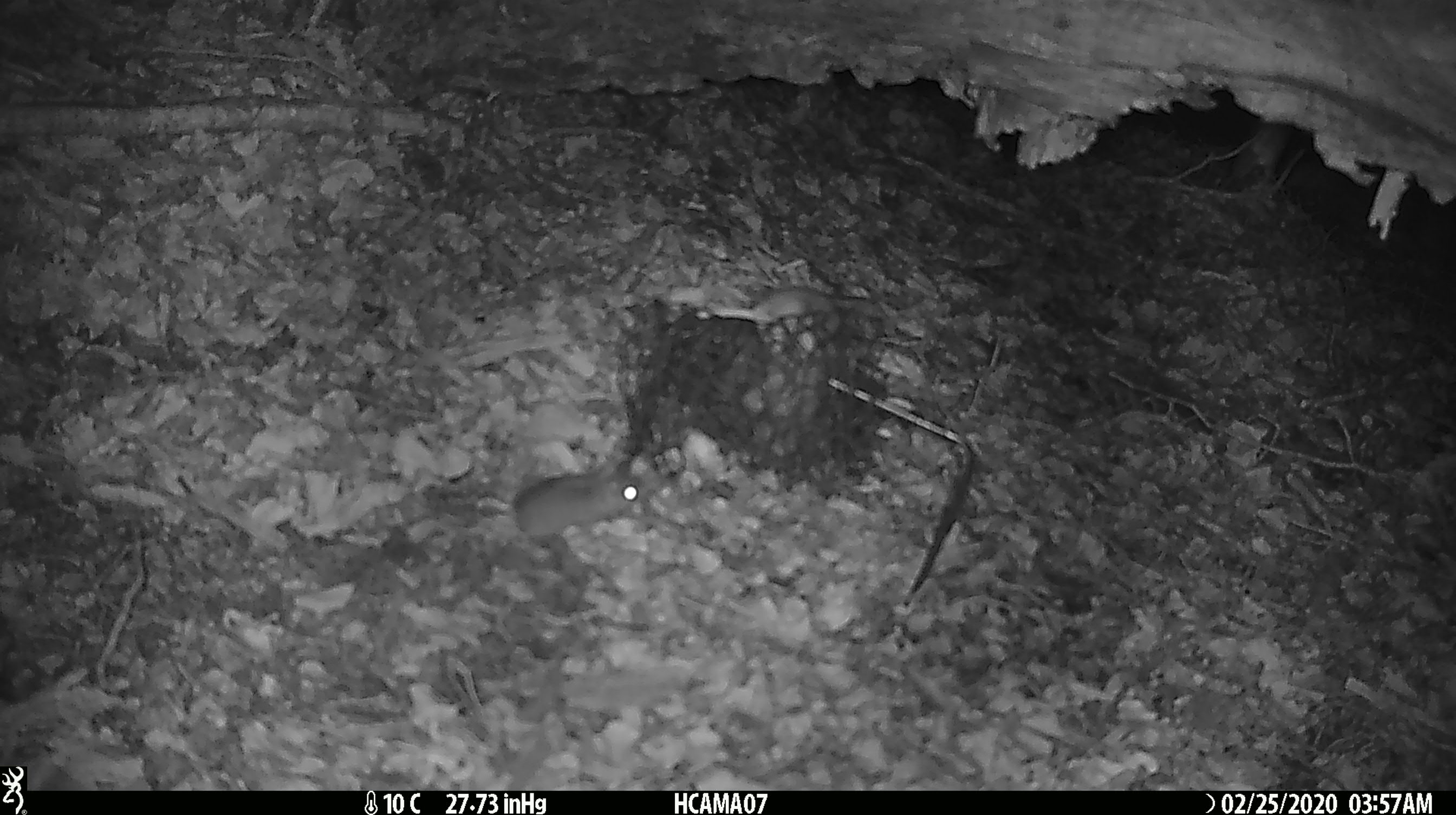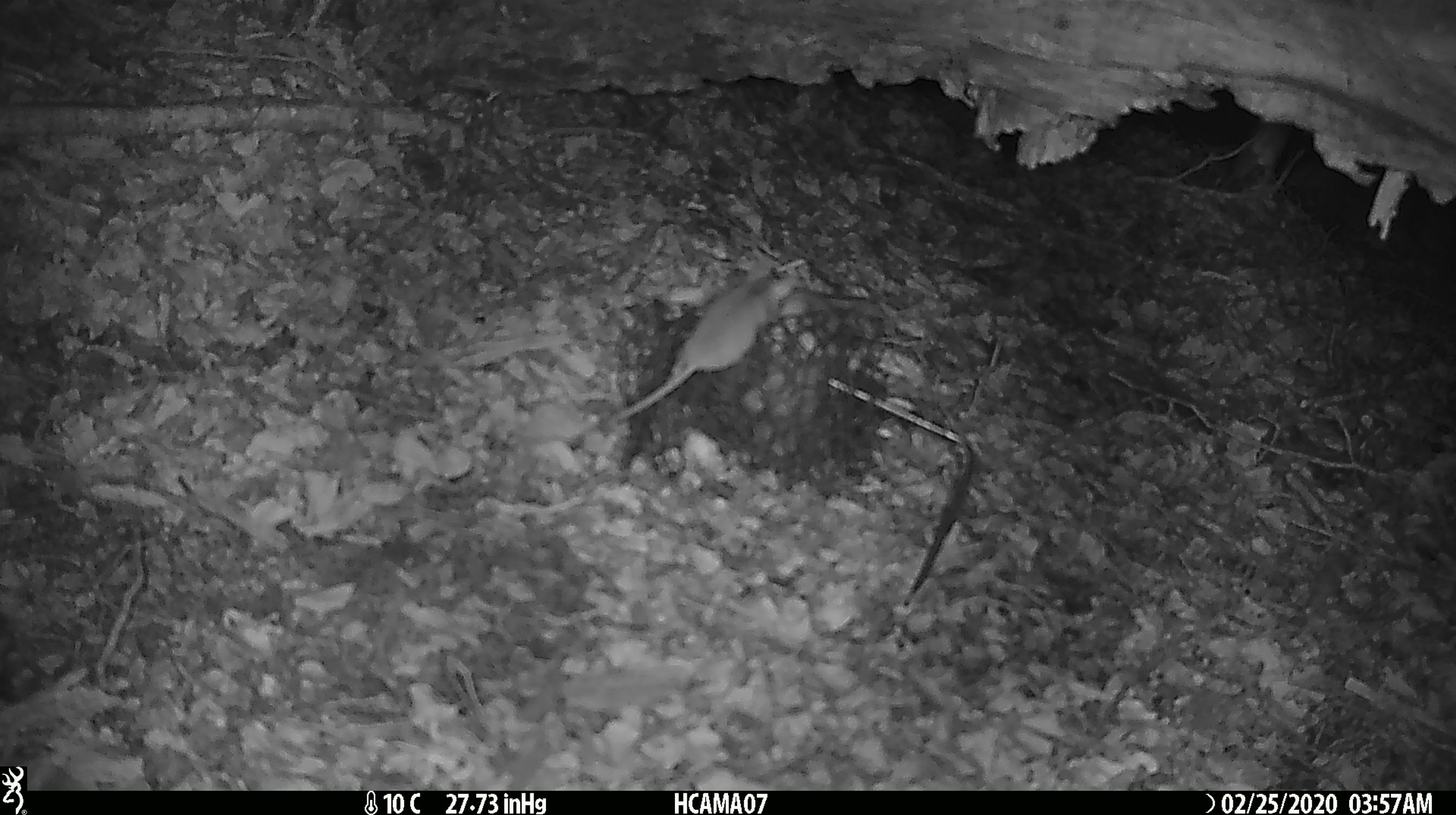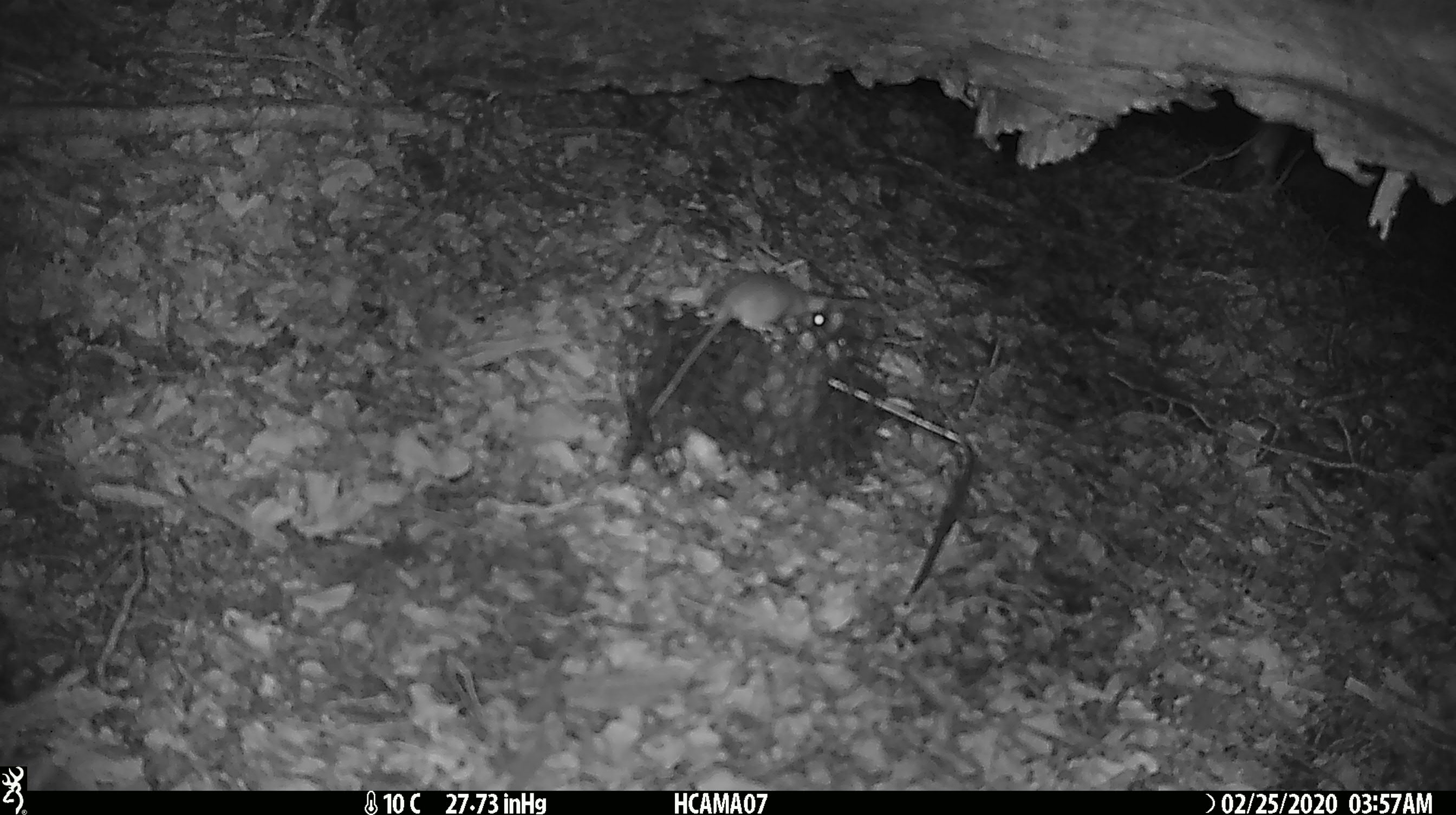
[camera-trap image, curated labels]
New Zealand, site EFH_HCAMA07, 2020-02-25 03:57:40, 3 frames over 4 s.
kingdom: Animalia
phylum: Chordata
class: Mammalia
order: Rodentia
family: Muridae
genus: Mus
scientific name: Mus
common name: mouse